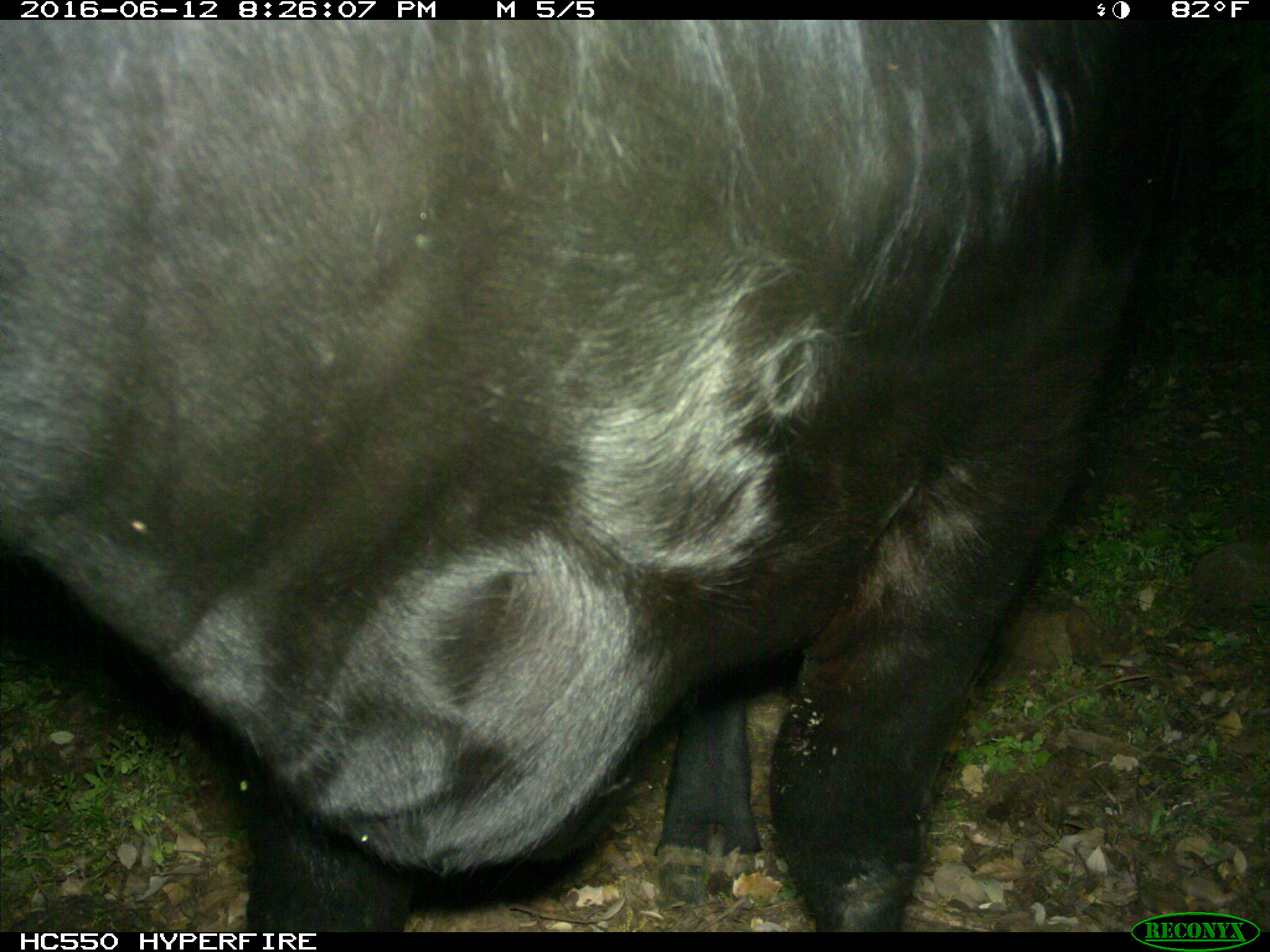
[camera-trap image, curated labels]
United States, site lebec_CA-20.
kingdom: Animalia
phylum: Chordata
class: Mammalia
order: Artiodactyla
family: Bovidae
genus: Bos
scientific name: Bos taurus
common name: domestic cow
Bos taurus (domestic cow).